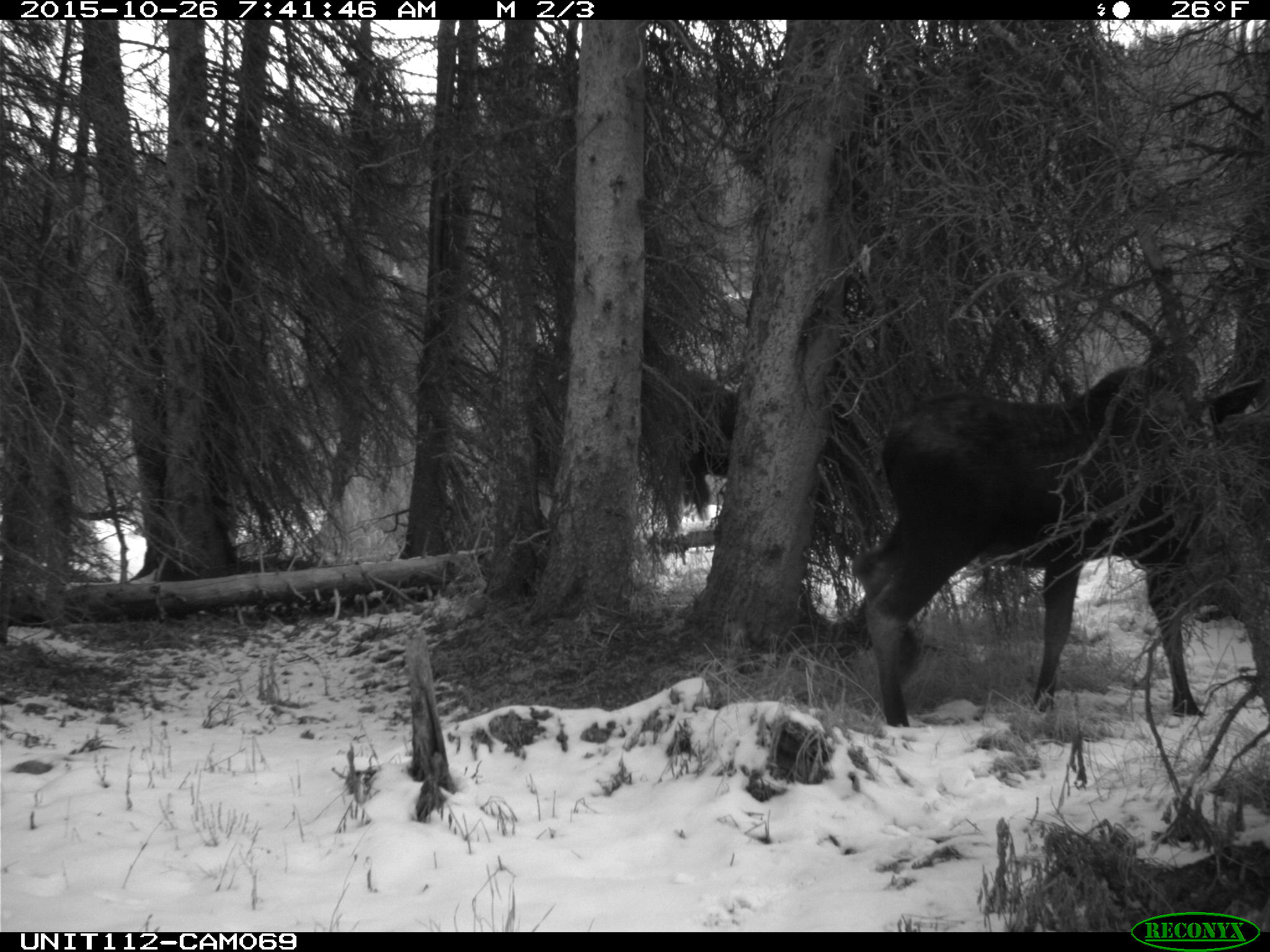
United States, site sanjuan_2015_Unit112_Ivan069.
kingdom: Animalia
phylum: Chordata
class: Mammalia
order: Artiodactyla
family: Cervidae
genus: Alces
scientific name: Alces alces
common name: moose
Alces alces (moose).